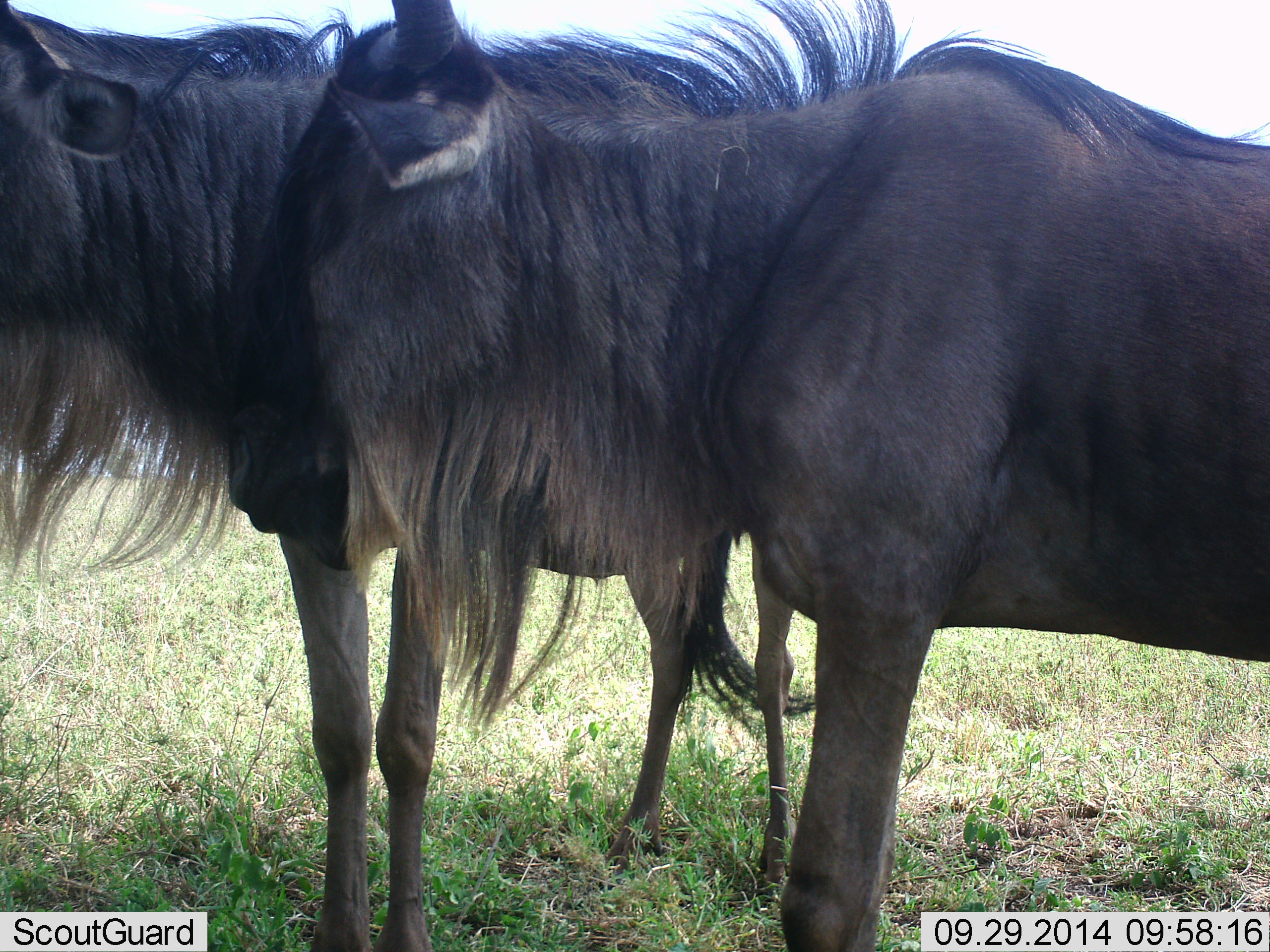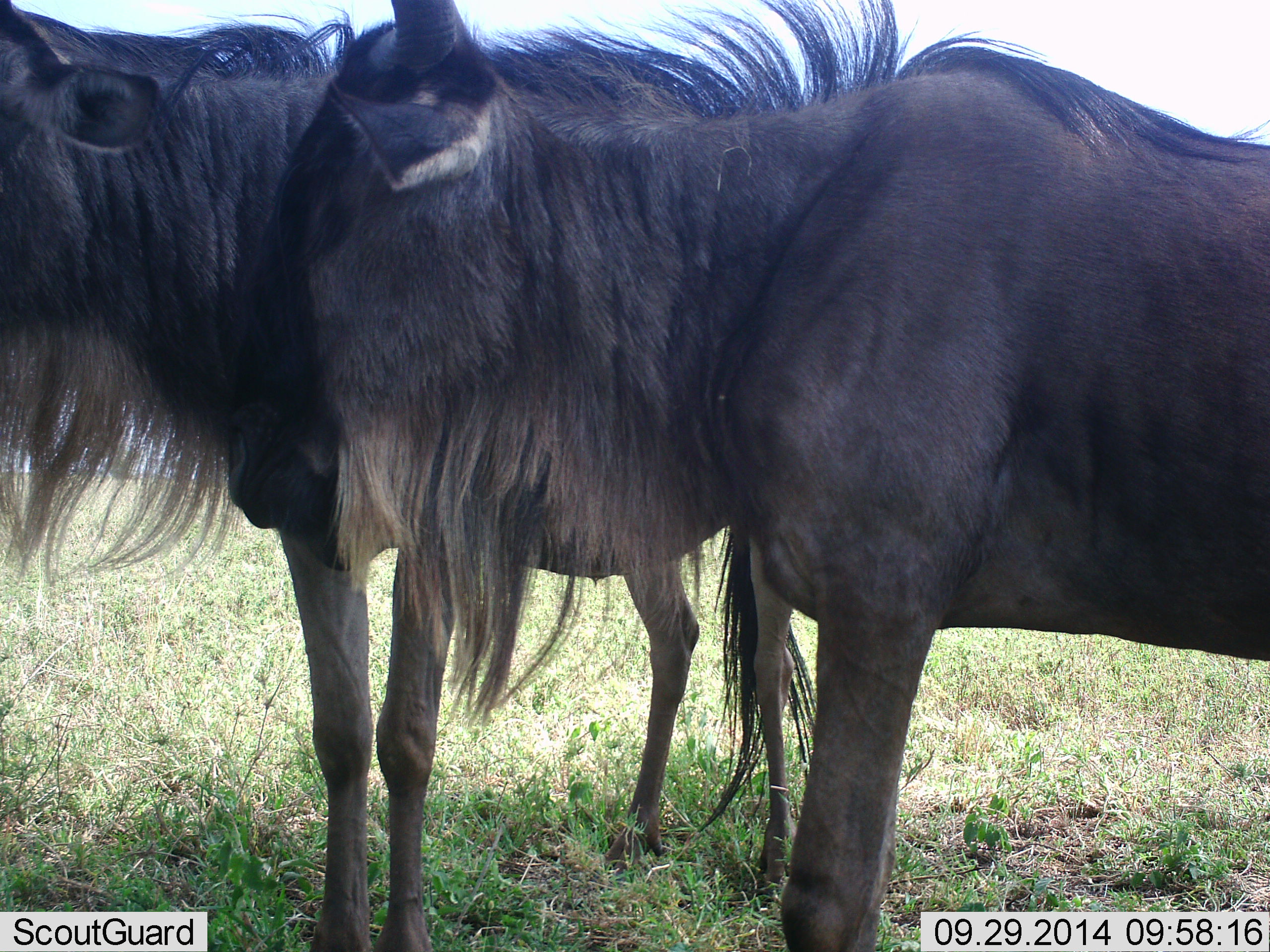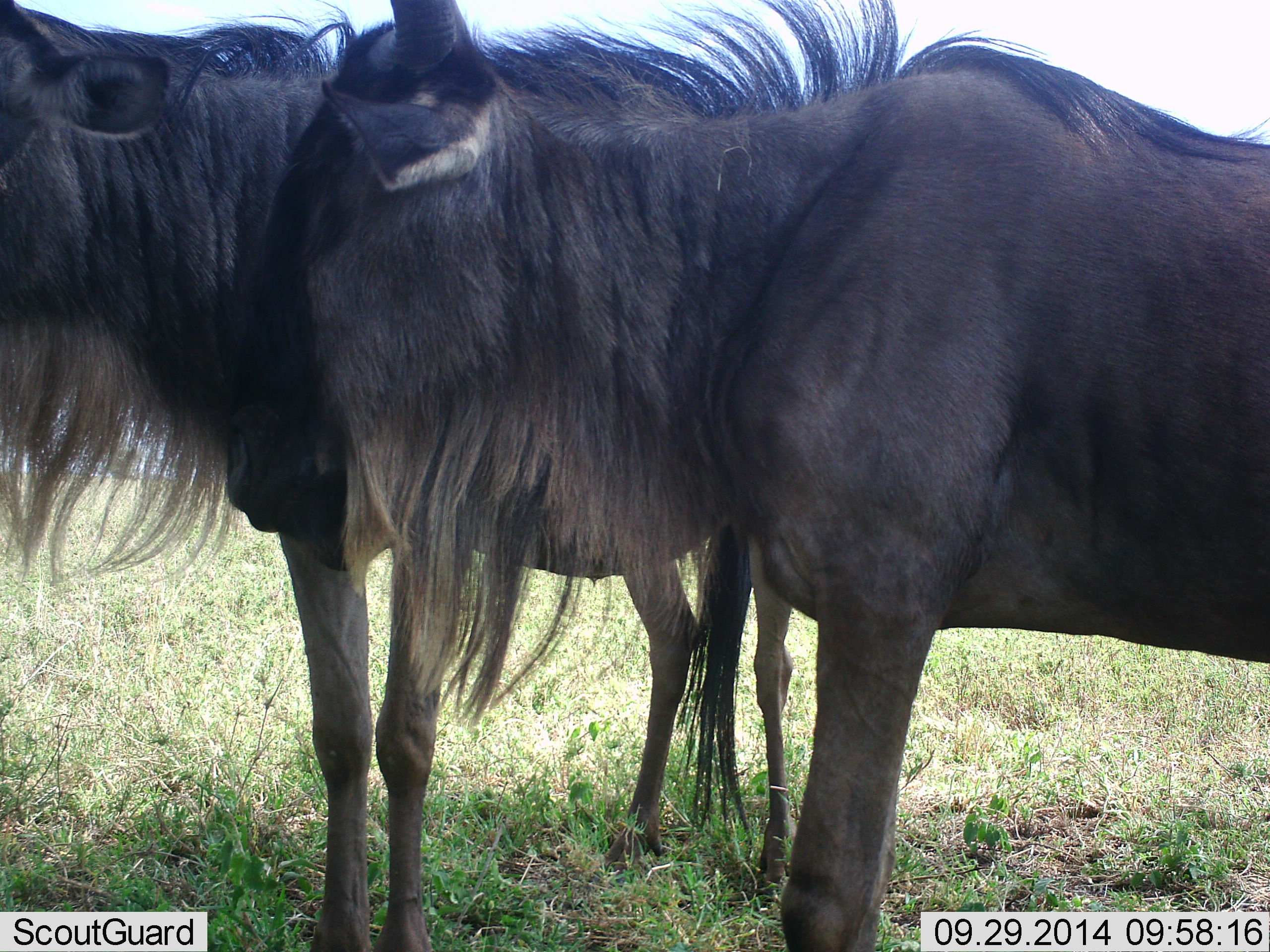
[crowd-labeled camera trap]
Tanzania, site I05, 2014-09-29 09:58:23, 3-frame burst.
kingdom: Animalia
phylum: Chordata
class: Mammalia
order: Artiodactyla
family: Bovidae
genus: Connochaetes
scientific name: Connochaetes taurinus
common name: blue wildebeest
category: wildebeest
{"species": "wildebeest (blue wildebeest) (Connochaetes taurinus)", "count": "2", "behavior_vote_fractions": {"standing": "90%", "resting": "10%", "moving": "0%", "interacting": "10%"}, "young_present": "0%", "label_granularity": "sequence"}